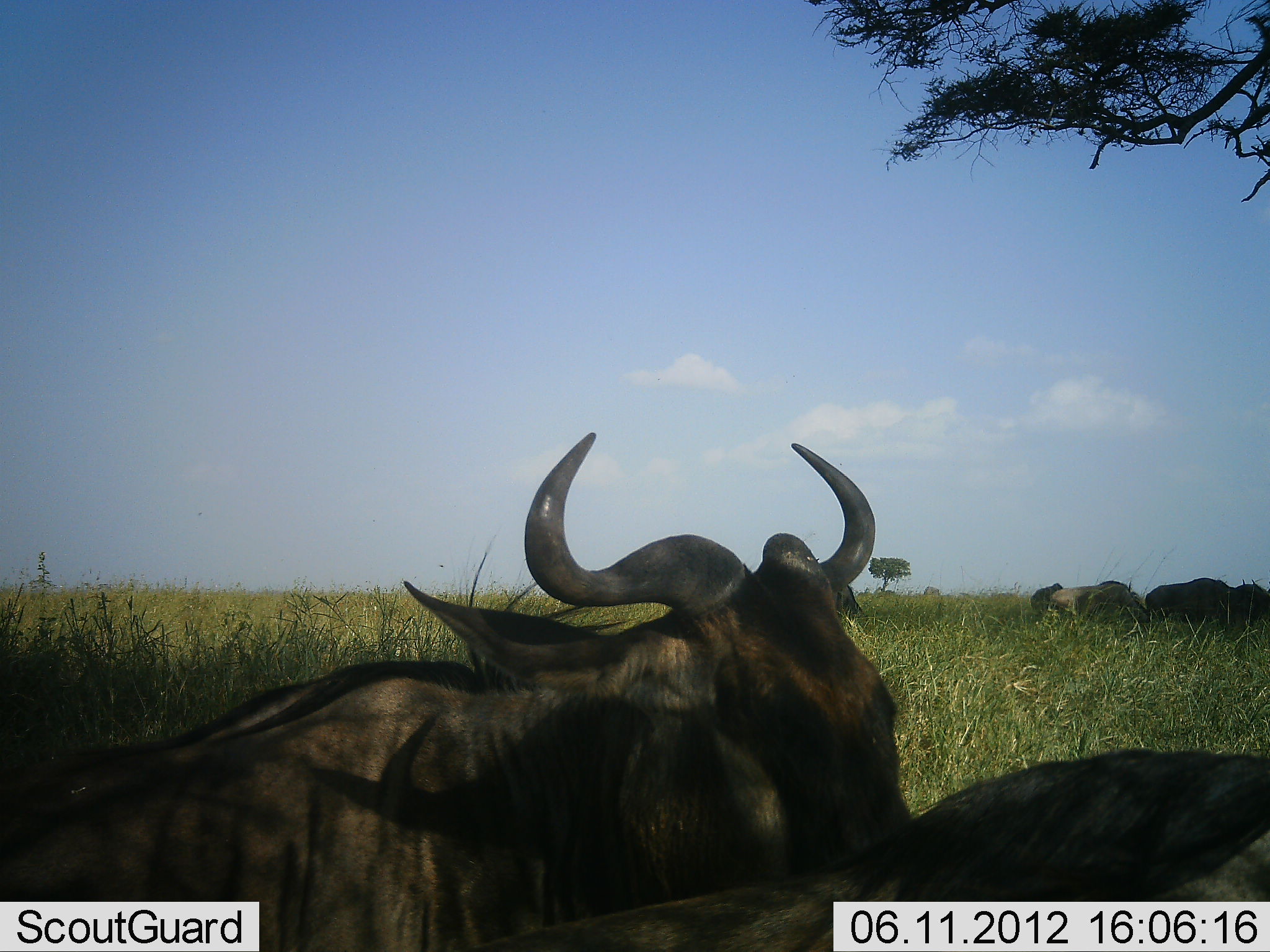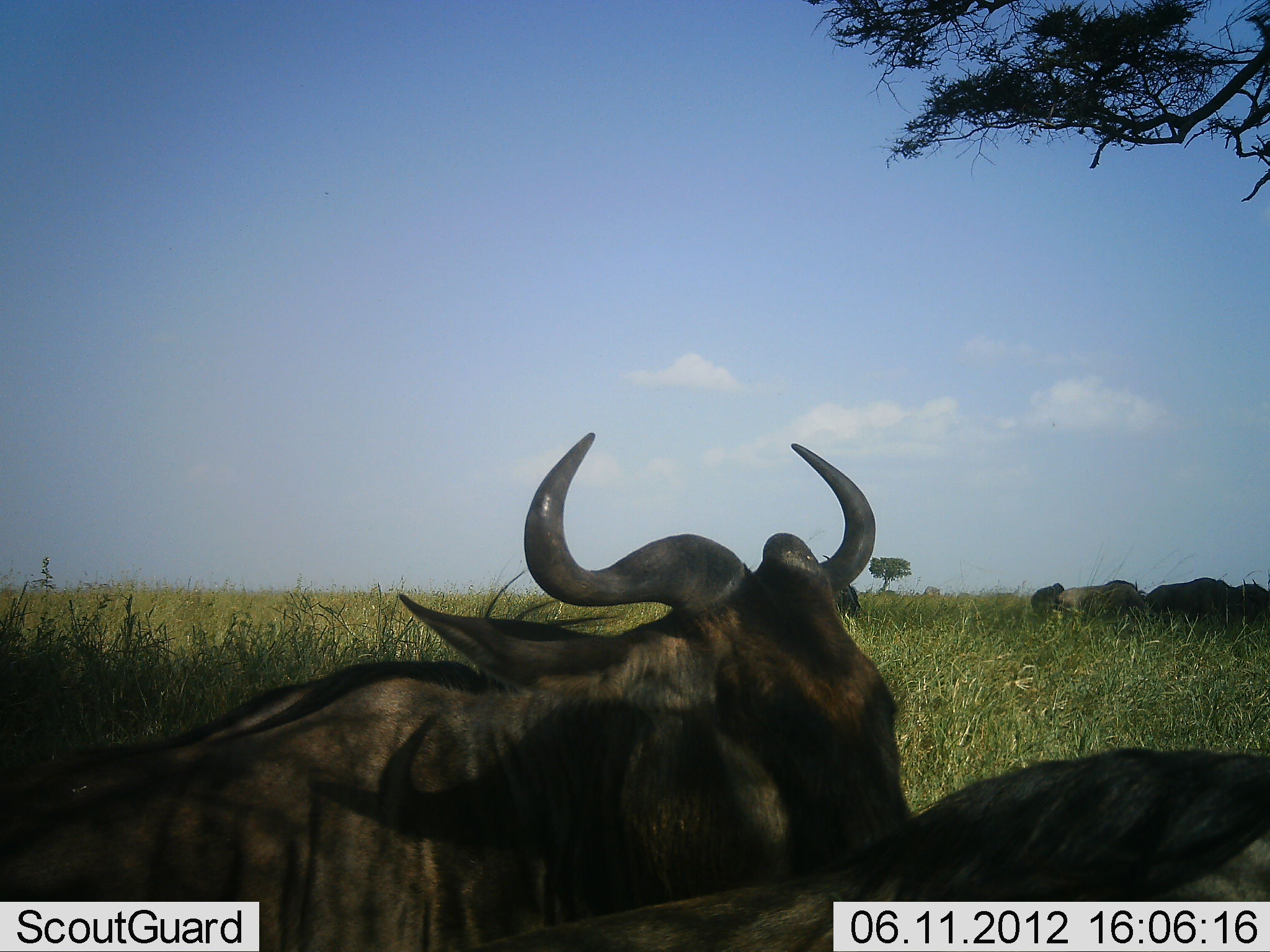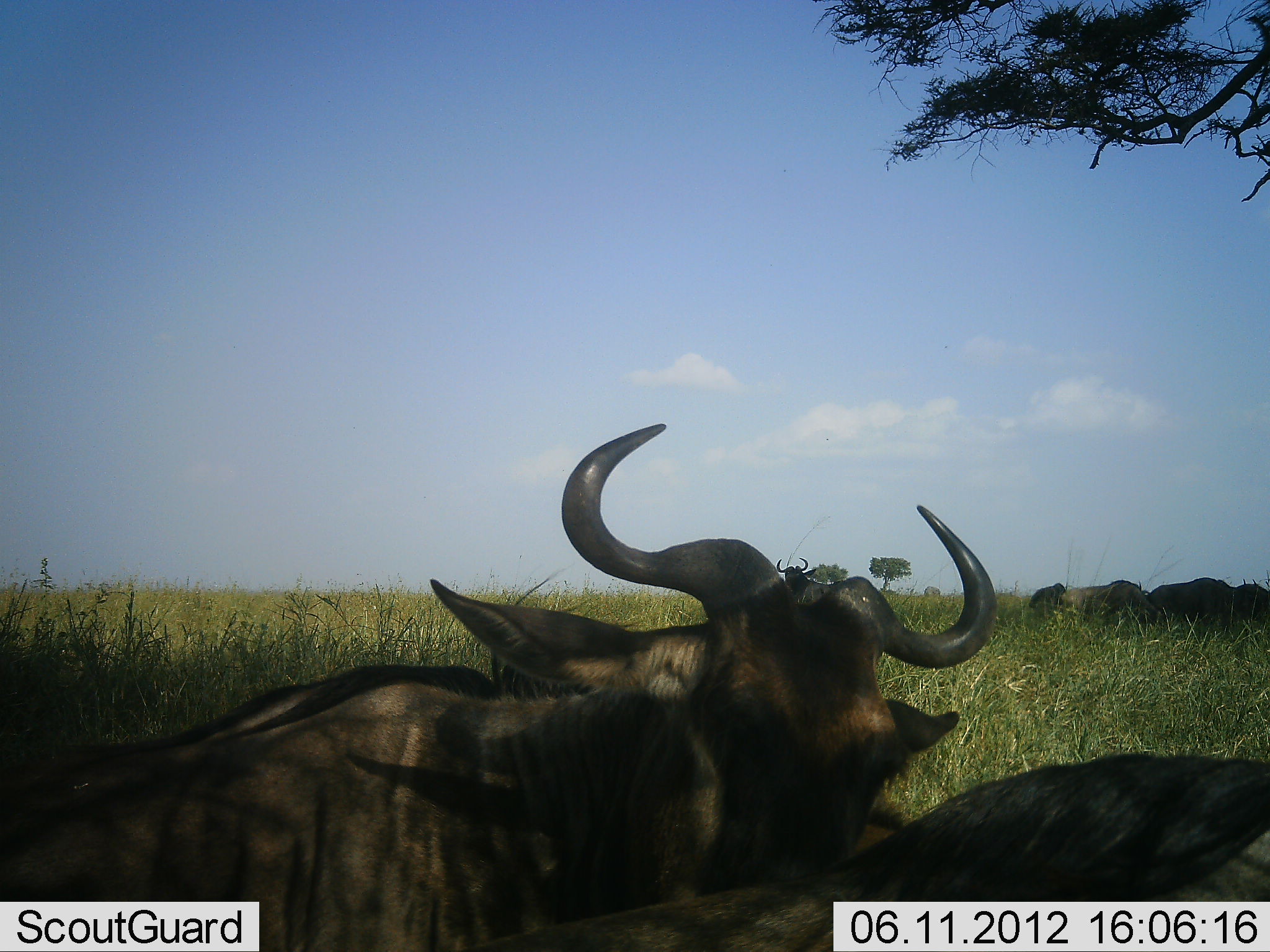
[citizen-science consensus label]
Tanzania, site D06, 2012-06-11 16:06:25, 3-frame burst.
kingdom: Animalia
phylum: Chordata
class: Mammalia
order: Artiodactyla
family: Bovidae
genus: Connochaetes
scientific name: Connochaetes taurinus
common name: blue wildebeest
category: wildebeest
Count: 5.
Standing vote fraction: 50%.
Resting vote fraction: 70%.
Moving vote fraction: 0%.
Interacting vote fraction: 20%.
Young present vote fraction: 0%.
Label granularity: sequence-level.